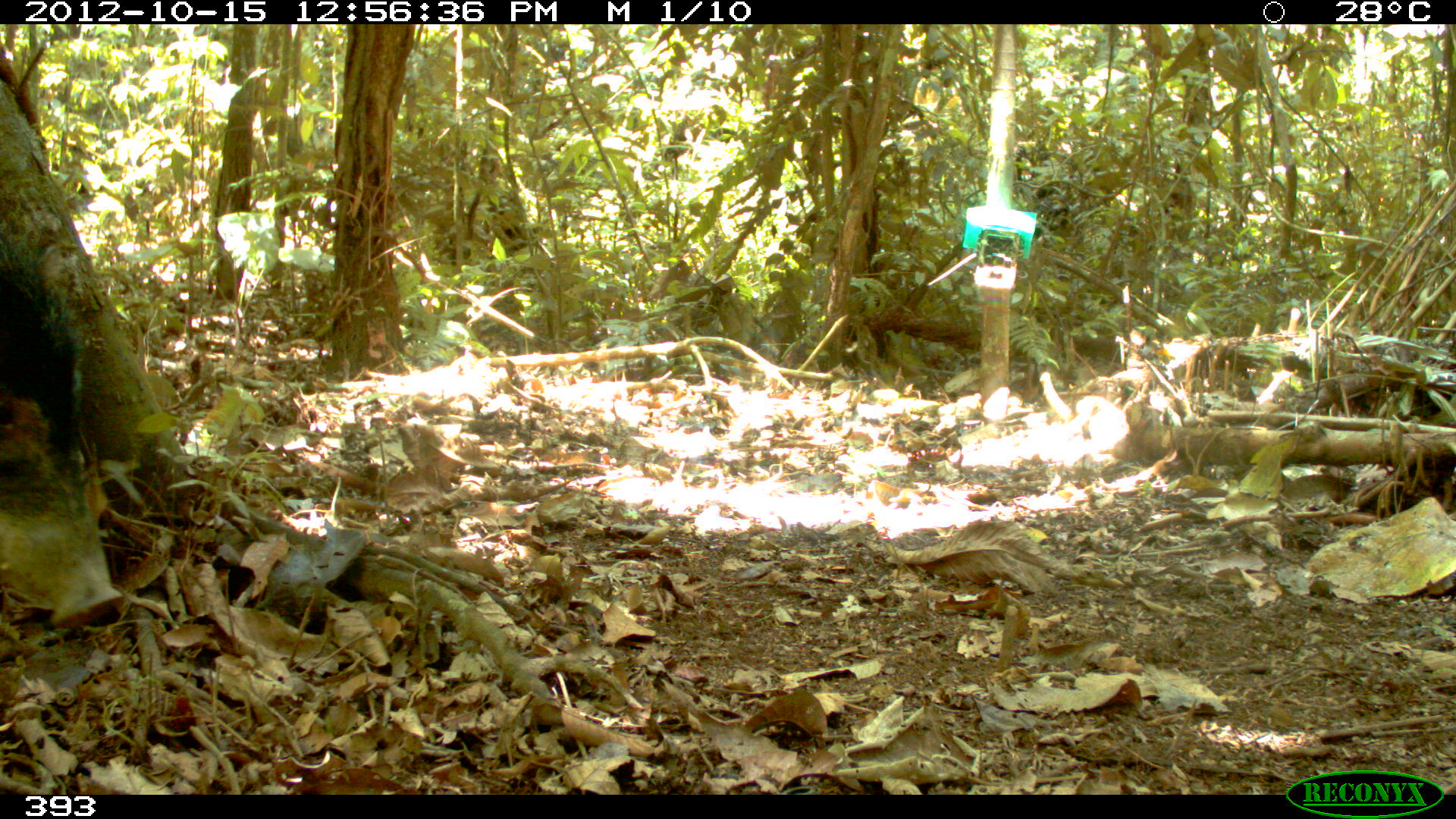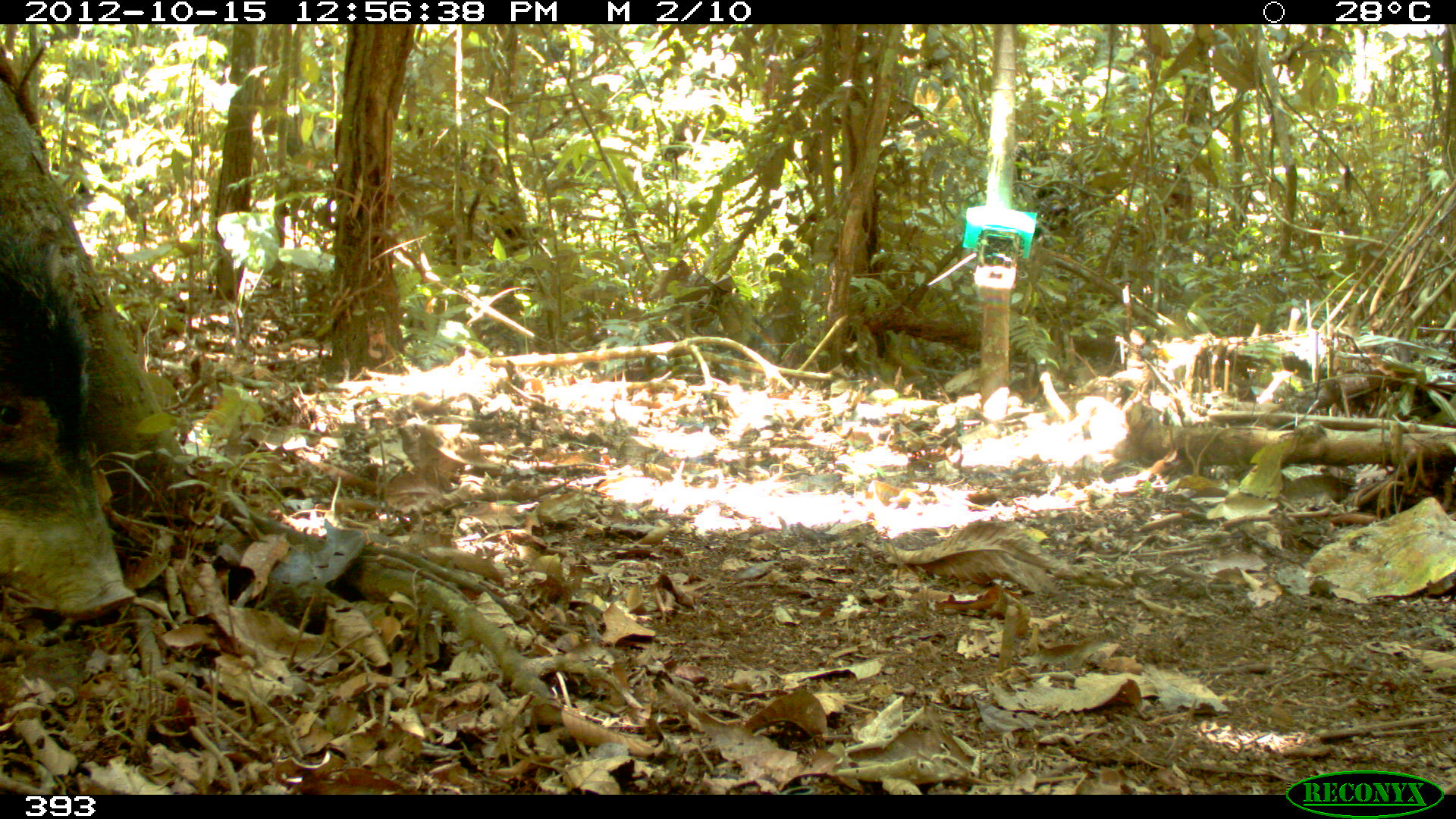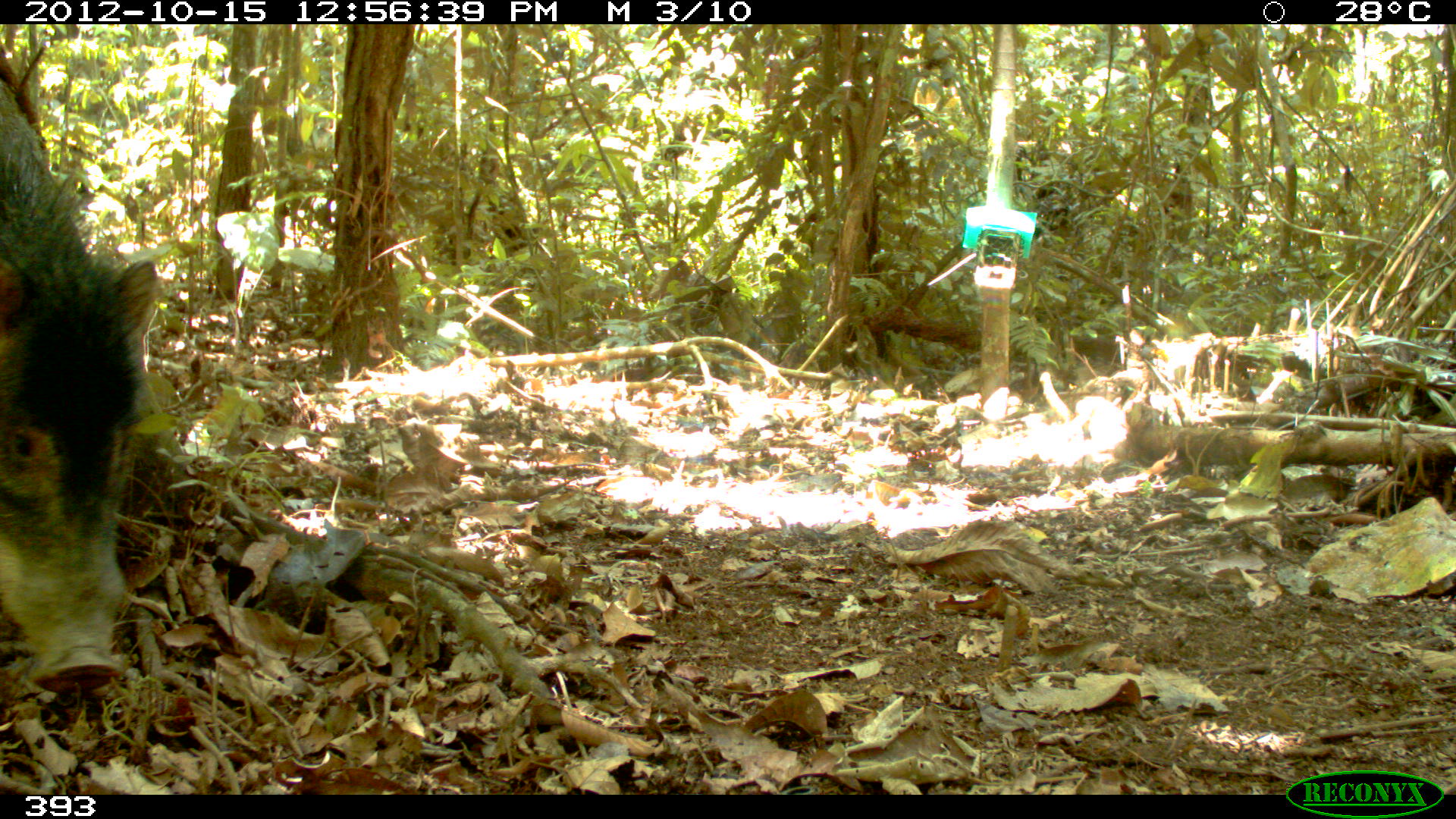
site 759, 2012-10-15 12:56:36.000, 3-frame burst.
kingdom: Animalia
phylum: Chordata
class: Mammalia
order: Artiodactyla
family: Tayassuidae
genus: Tayassu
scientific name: Tayassu pecari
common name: white-lipped peccary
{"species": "Tayassu pecari (white-lipped peccary)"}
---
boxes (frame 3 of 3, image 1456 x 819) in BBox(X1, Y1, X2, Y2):
tayassu pecari: BBox(0, 76, 158, 692)